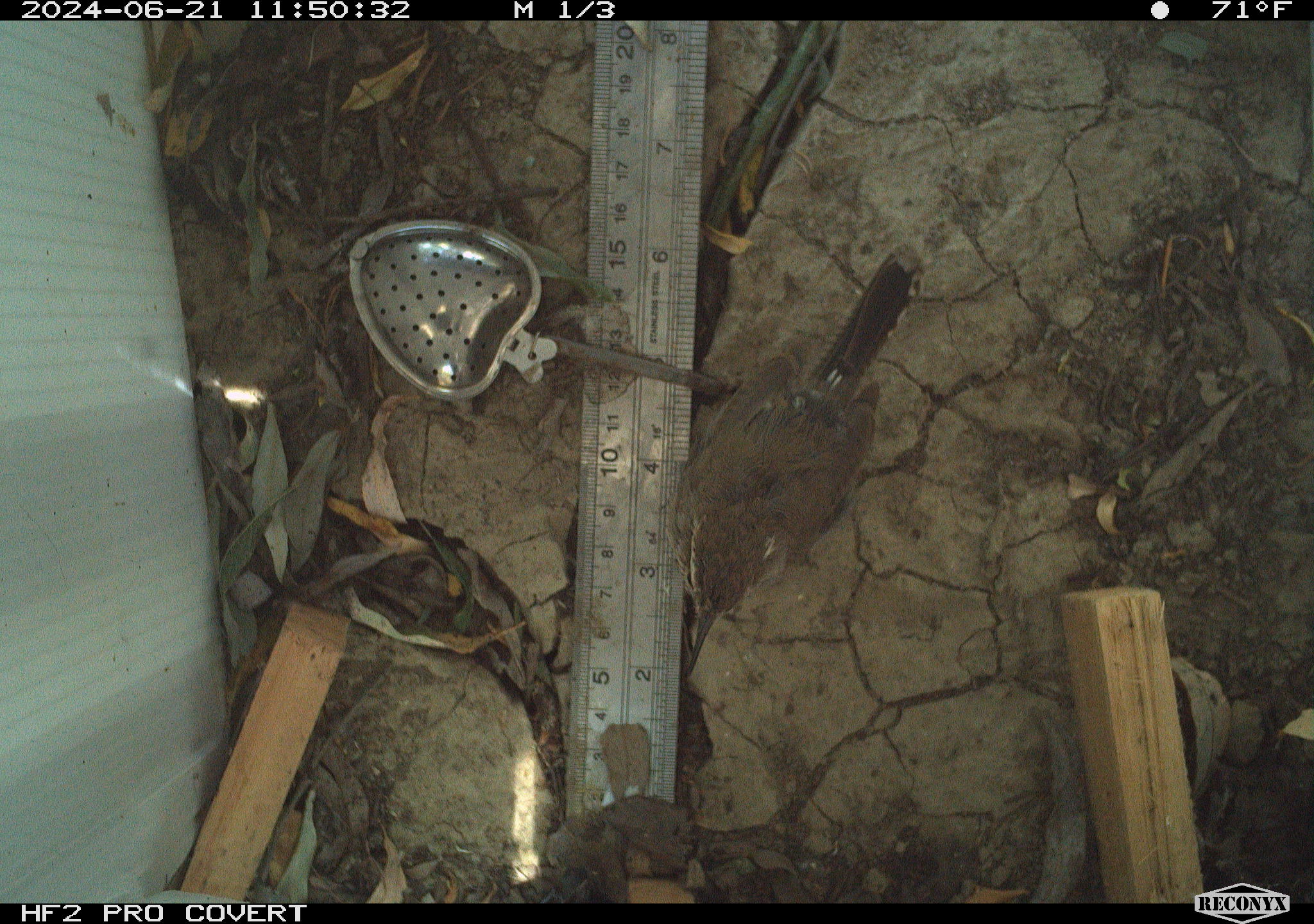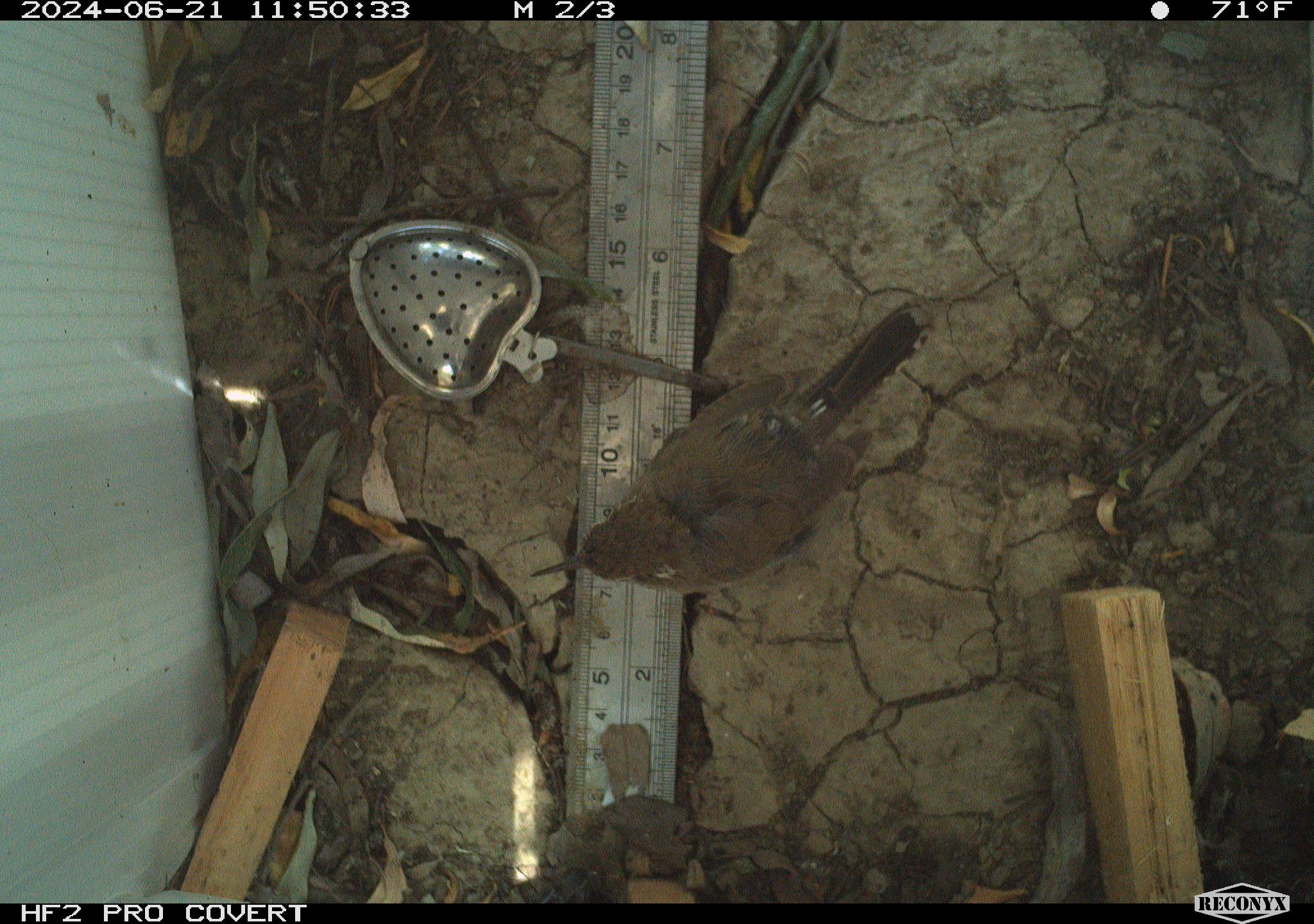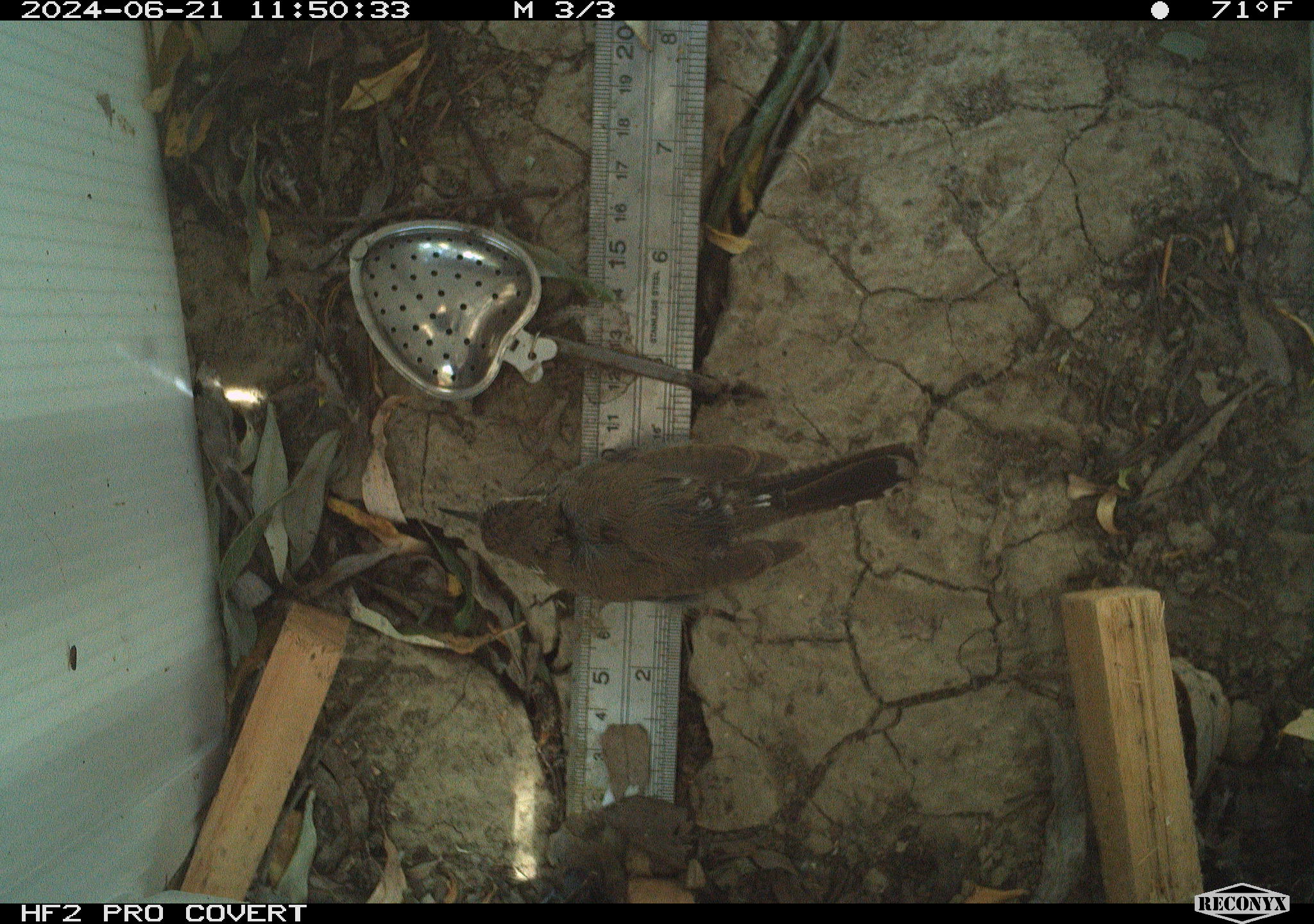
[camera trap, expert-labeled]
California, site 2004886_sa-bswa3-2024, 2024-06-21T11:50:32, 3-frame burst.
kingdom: Animalia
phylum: Chordata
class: Aves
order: Passeriformes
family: Troglodytidae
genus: Thryomanes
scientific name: Thryomanes bewickii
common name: bewick's wren